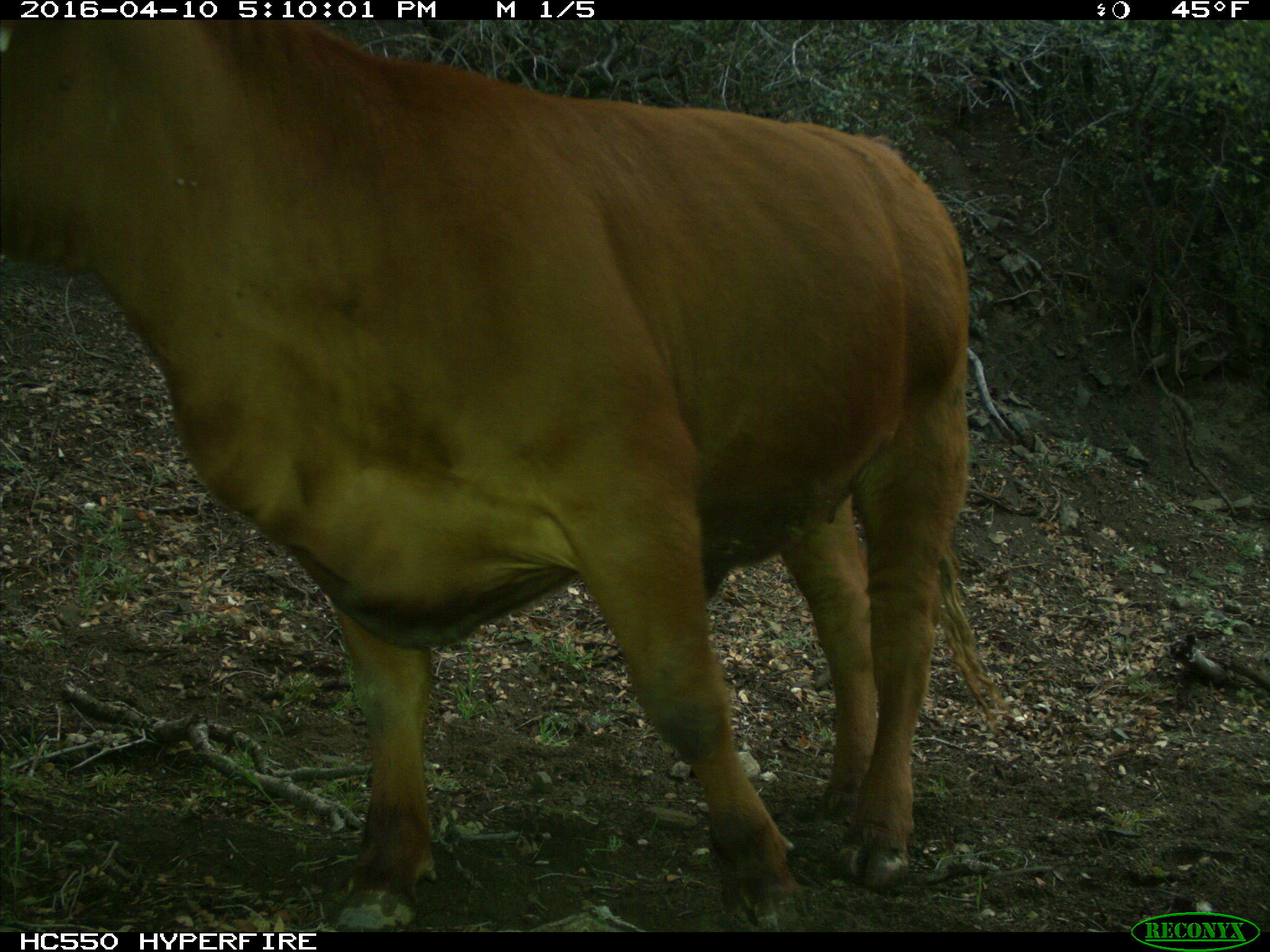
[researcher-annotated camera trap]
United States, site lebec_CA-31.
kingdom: Animalia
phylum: Chordata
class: Mammalia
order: Artiodactyla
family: Bovidae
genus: Bos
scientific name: Bos taurus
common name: domestic cow